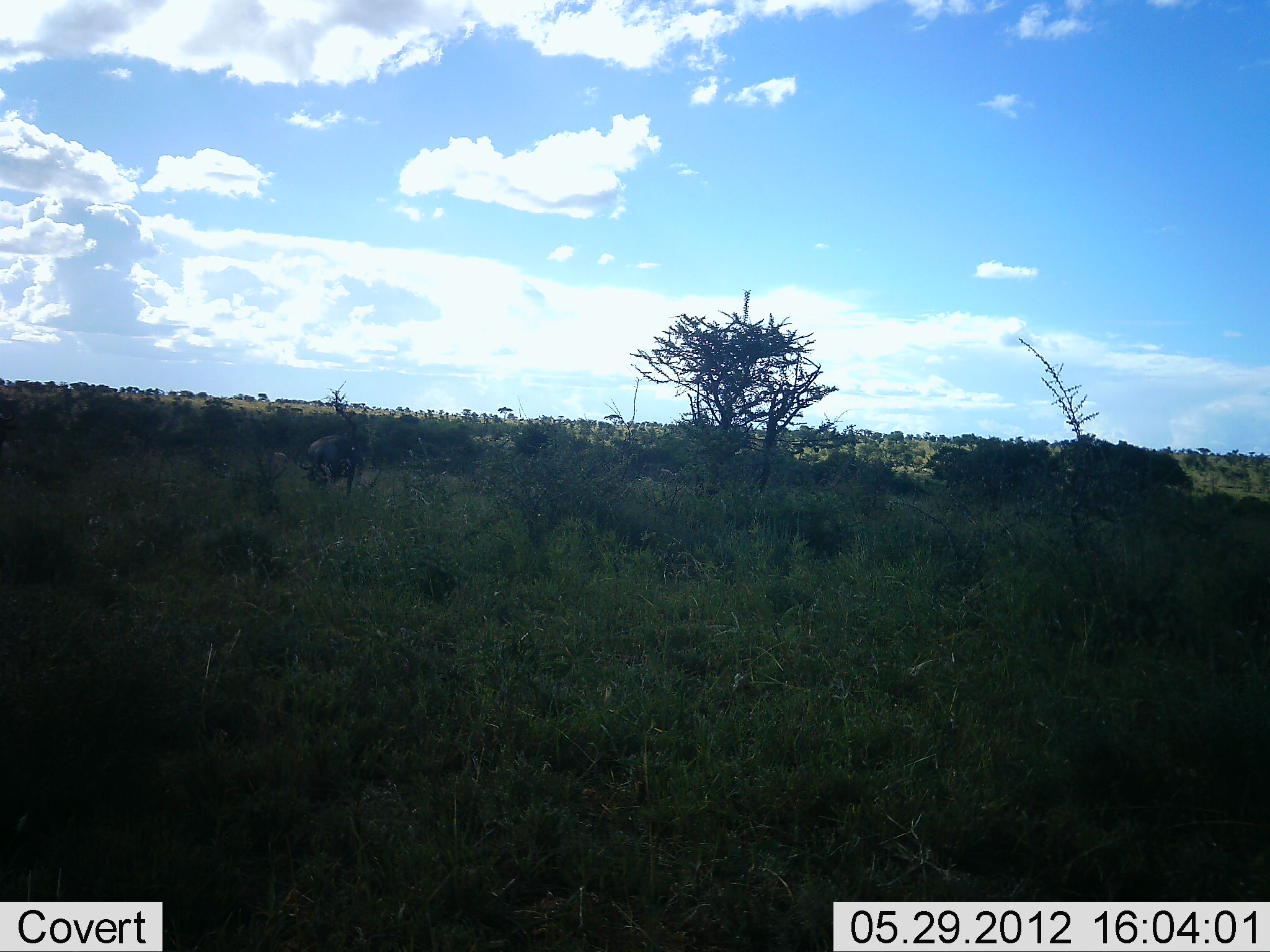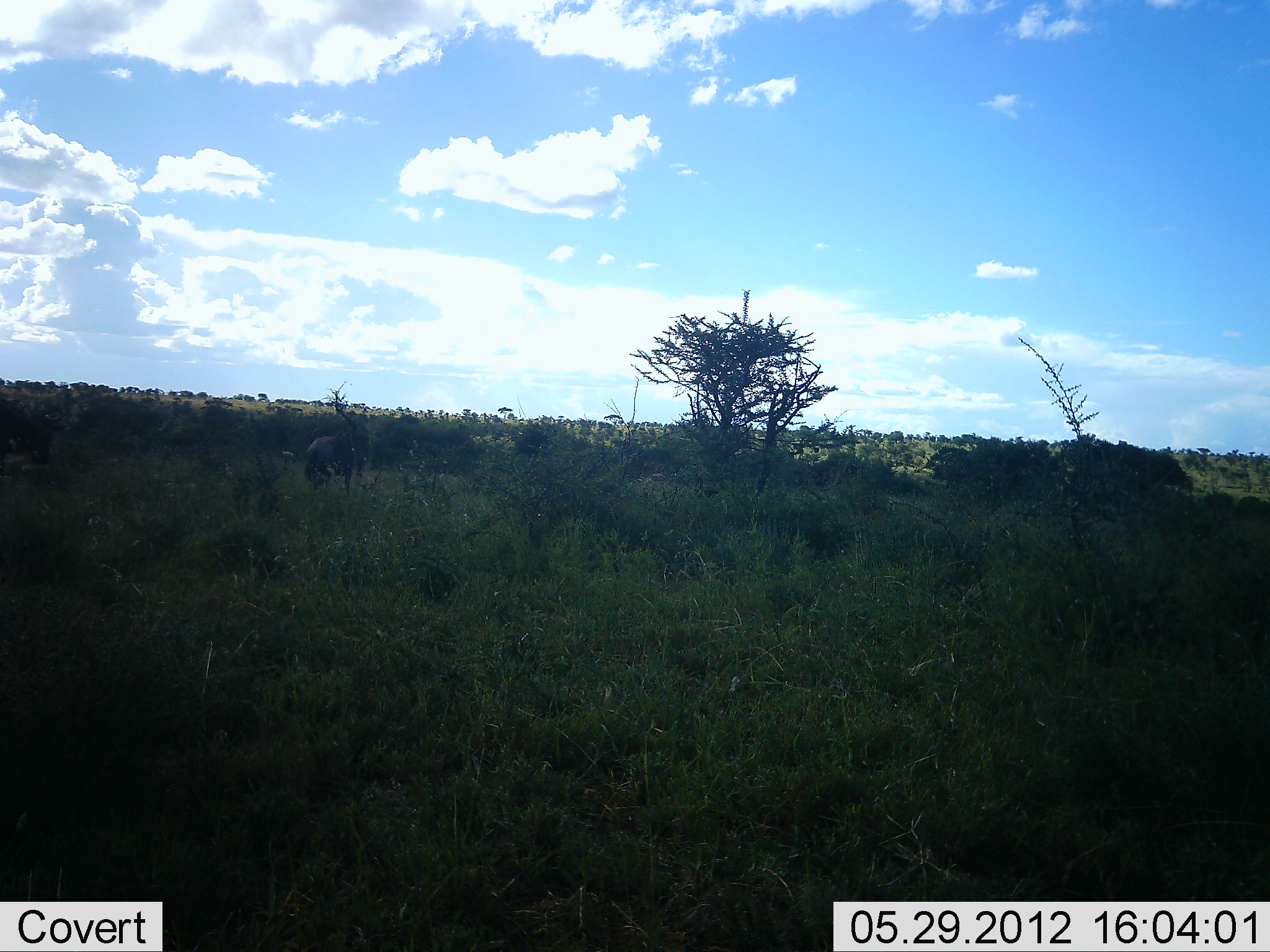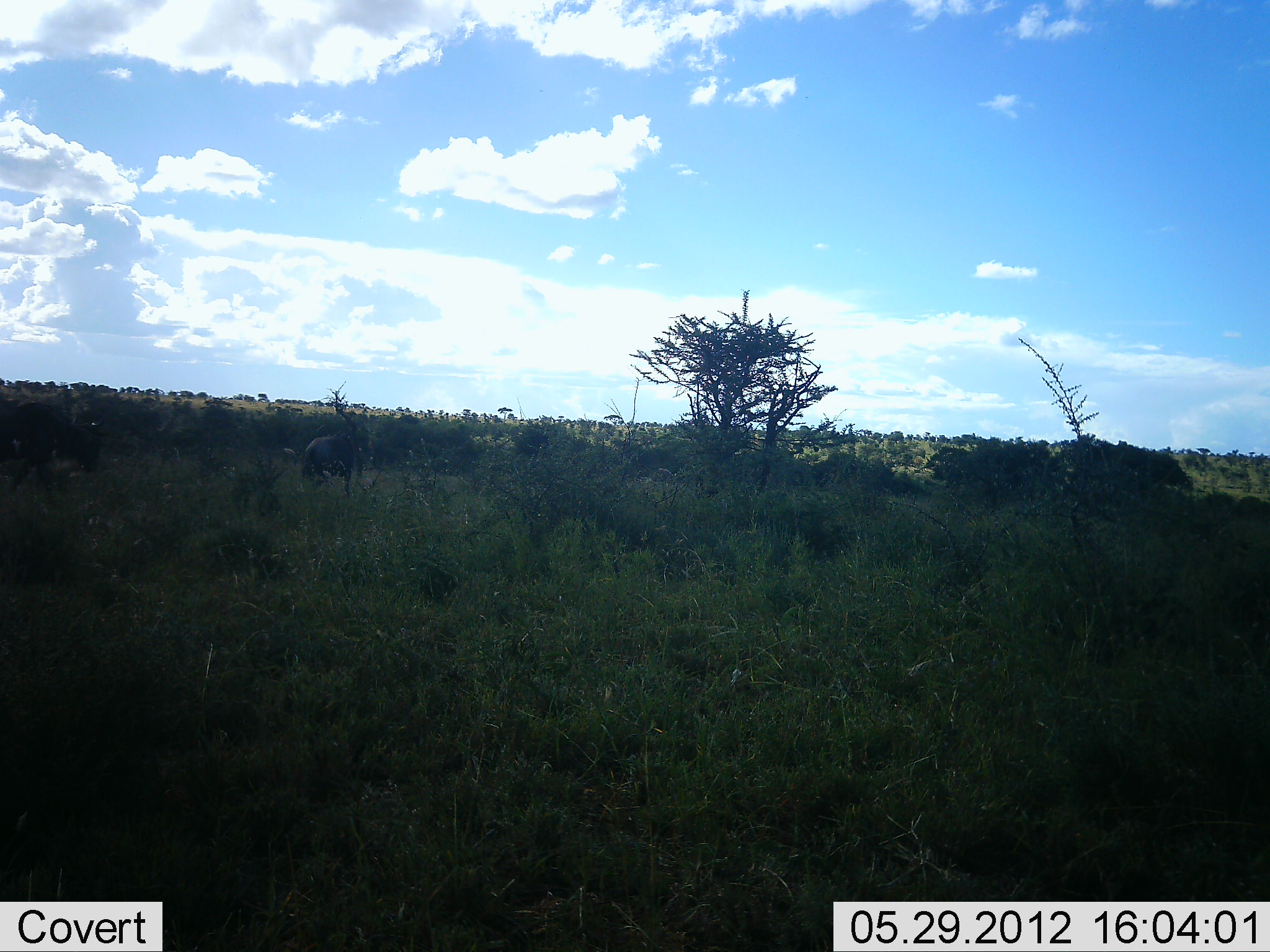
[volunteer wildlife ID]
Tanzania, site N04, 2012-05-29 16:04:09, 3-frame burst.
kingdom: Animalia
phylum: Chordata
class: Mammalia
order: Artiodactyla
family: Bovidae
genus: Connochaetes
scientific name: Connochaetes taurinus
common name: blue wildebeest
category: wildebeest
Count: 2.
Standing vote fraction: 50%.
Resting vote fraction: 0%.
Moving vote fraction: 50%.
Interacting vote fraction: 0%.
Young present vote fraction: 0%.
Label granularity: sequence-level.